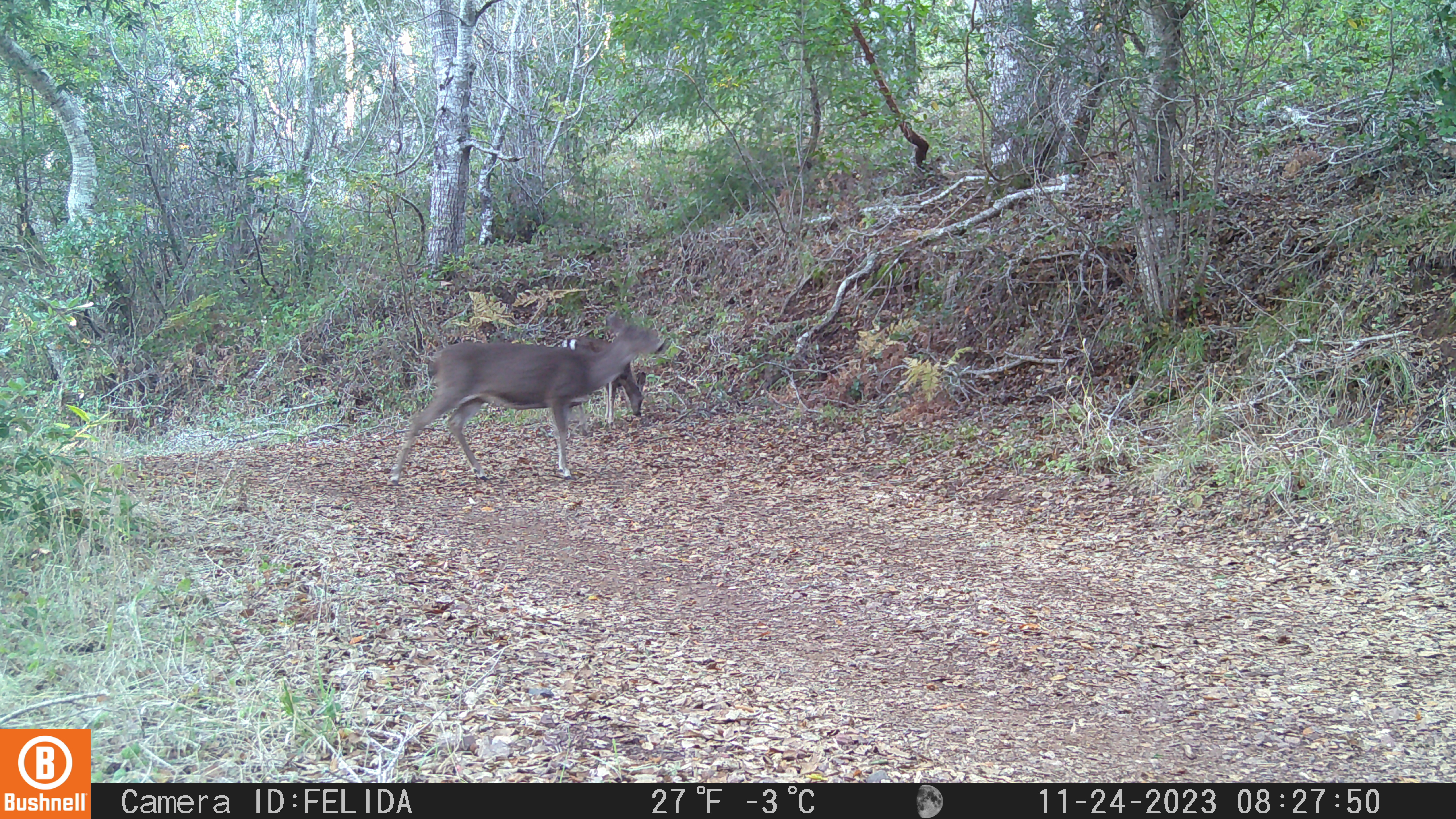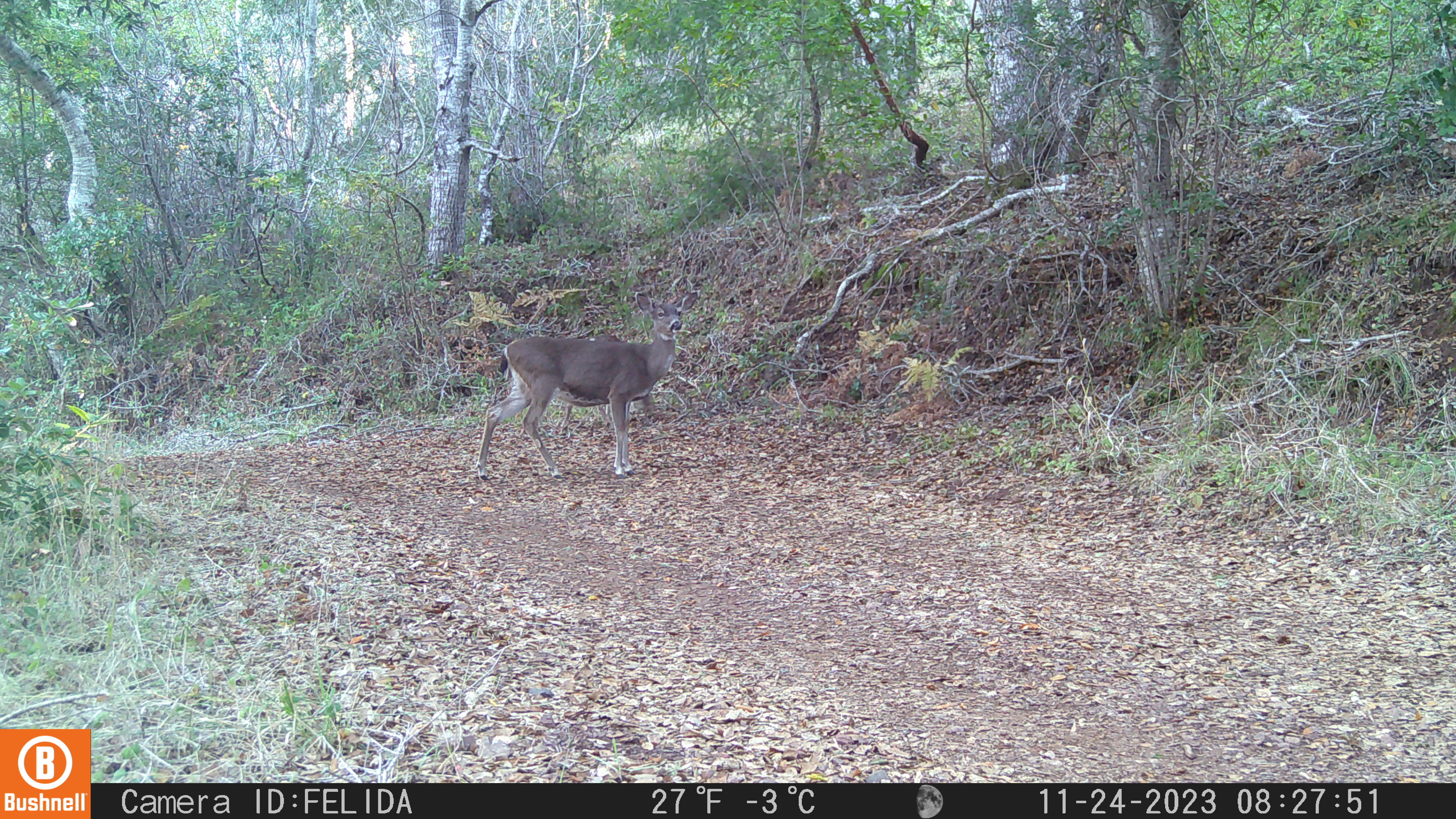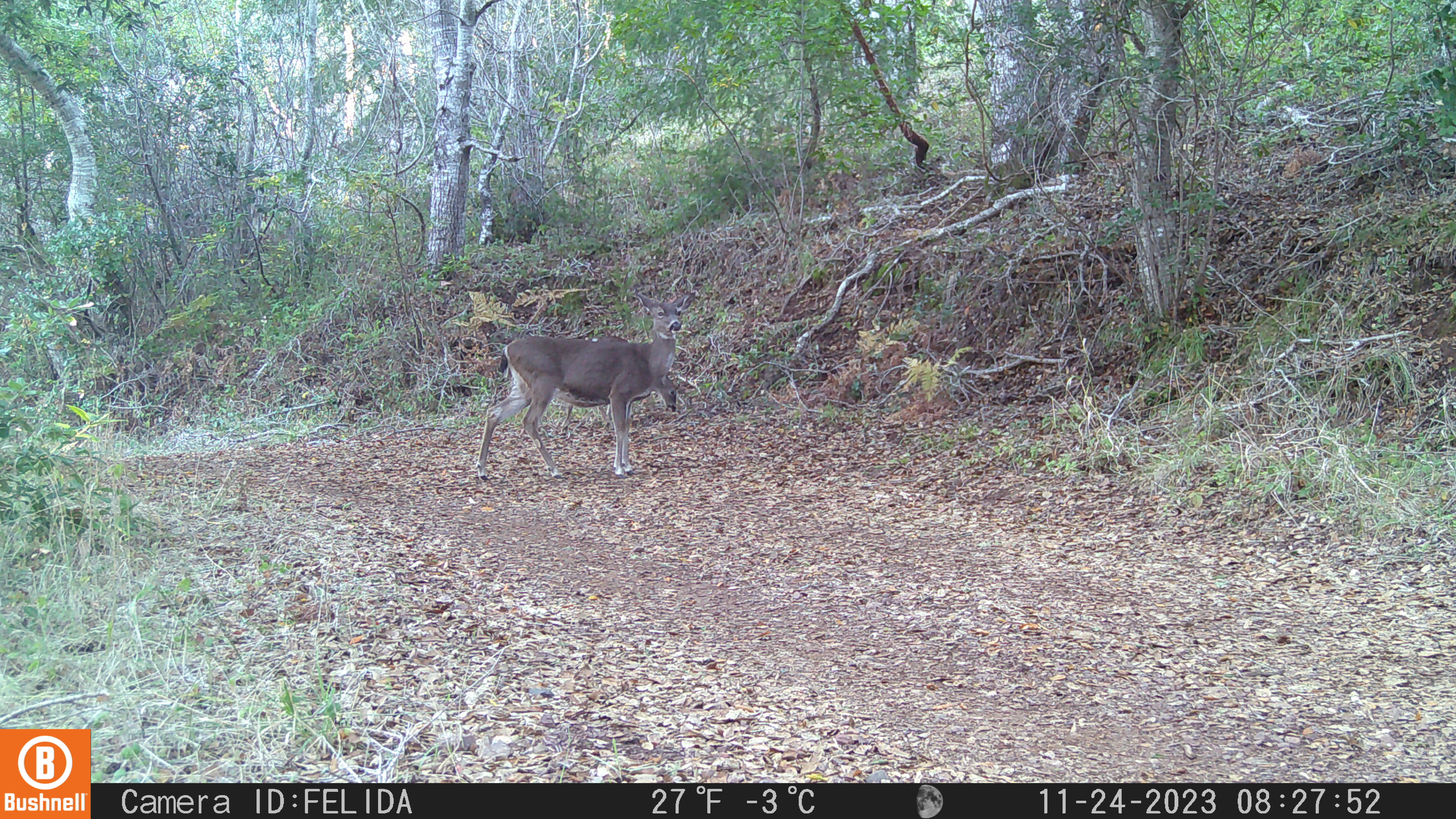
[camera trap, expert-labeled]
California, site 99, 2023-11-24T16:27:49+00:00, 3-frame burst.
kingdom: Animalia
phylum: Chordata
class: Mammalia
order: Artiodactyla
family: Cervidae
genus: Odocoileus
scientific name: Odocoileus hemionus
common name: mule deer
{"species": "mule deer (Odocoileus hemionus)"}